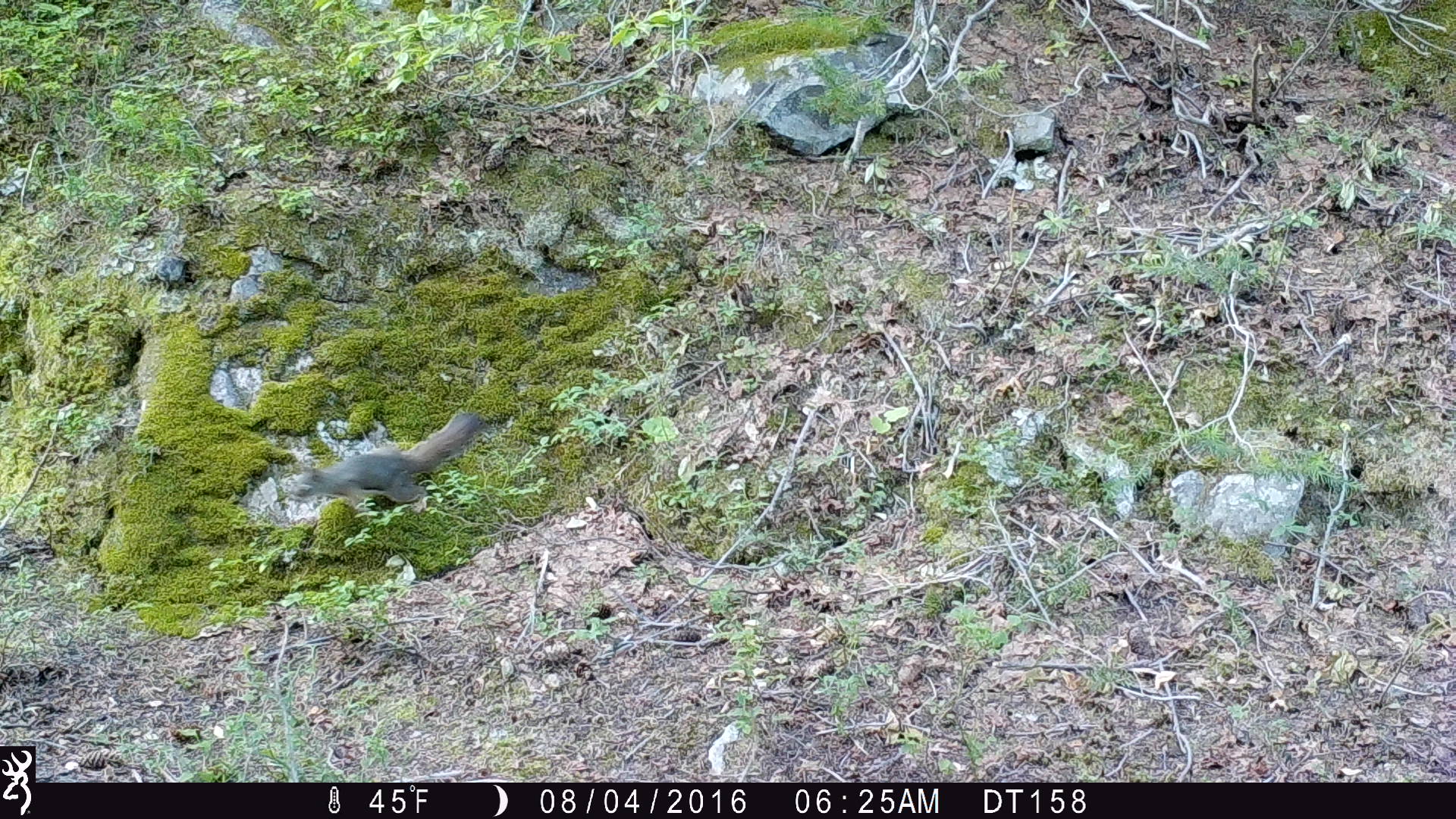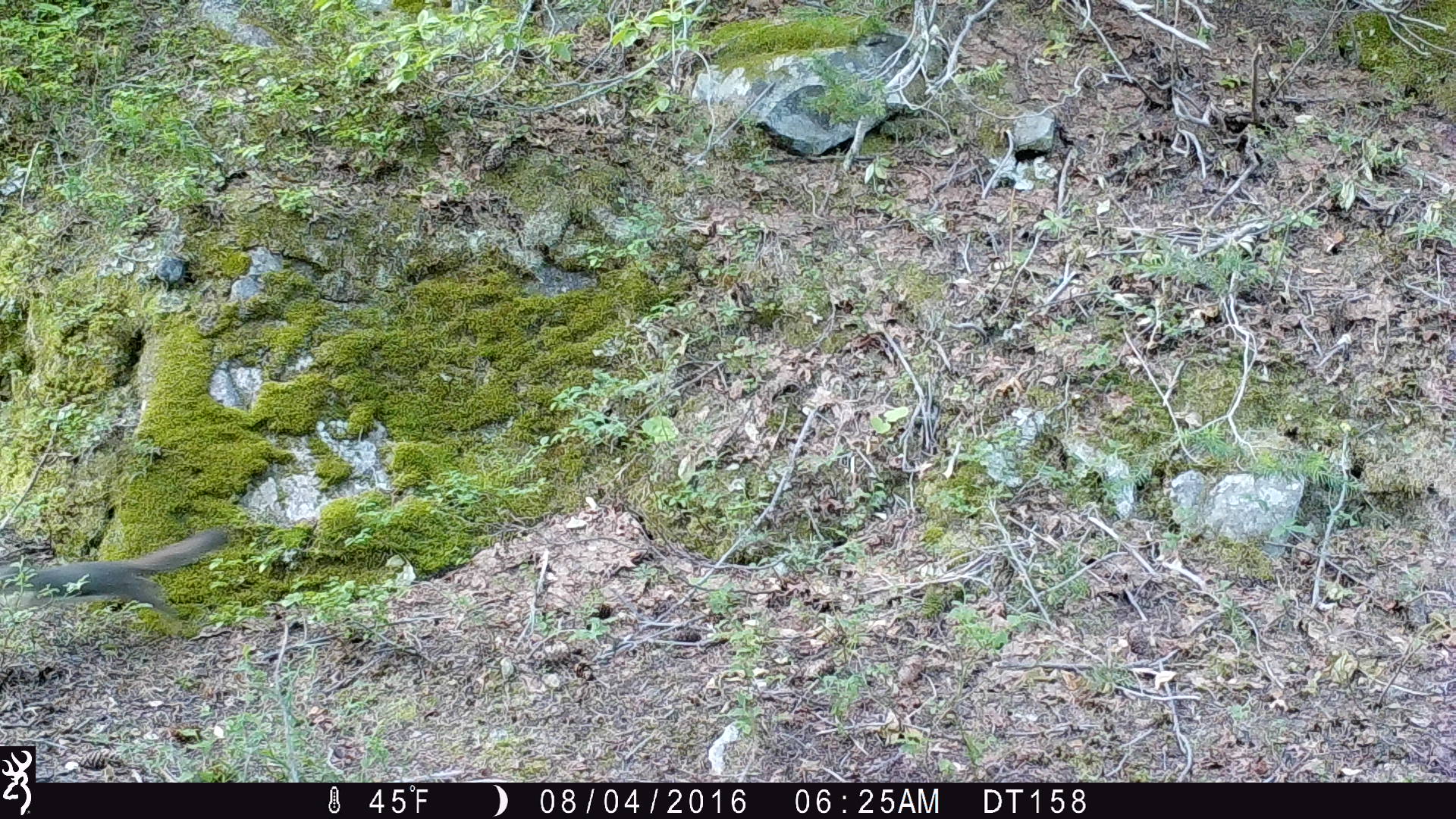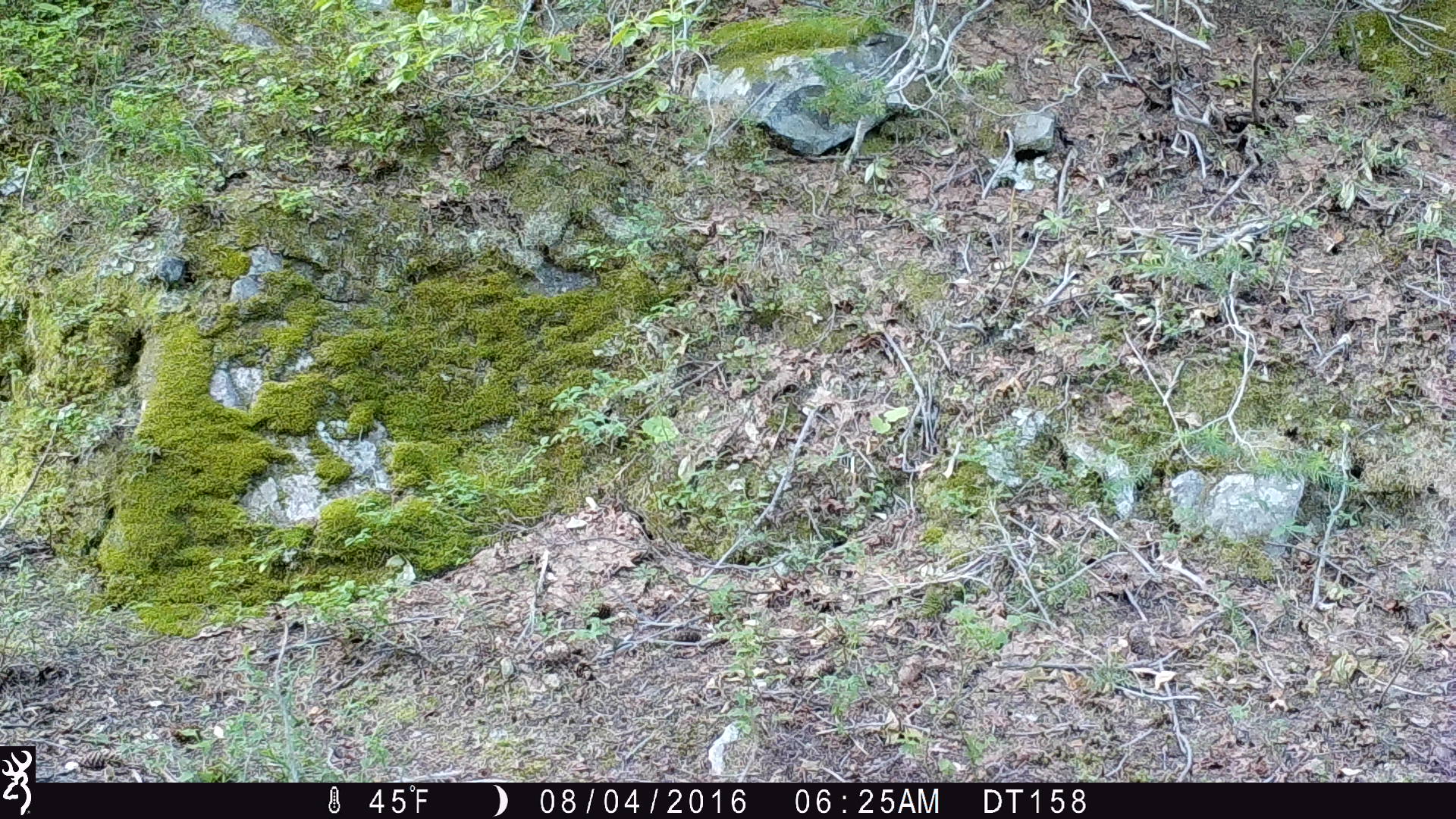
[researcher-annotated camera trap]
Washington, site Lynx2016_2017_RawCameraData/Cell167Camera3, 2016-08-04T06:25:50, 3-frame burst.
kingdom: Animalia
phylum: Chordata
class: Mammalia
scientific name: Mammalia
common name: small mammal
Small mammal (Mammalia). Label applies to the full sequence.